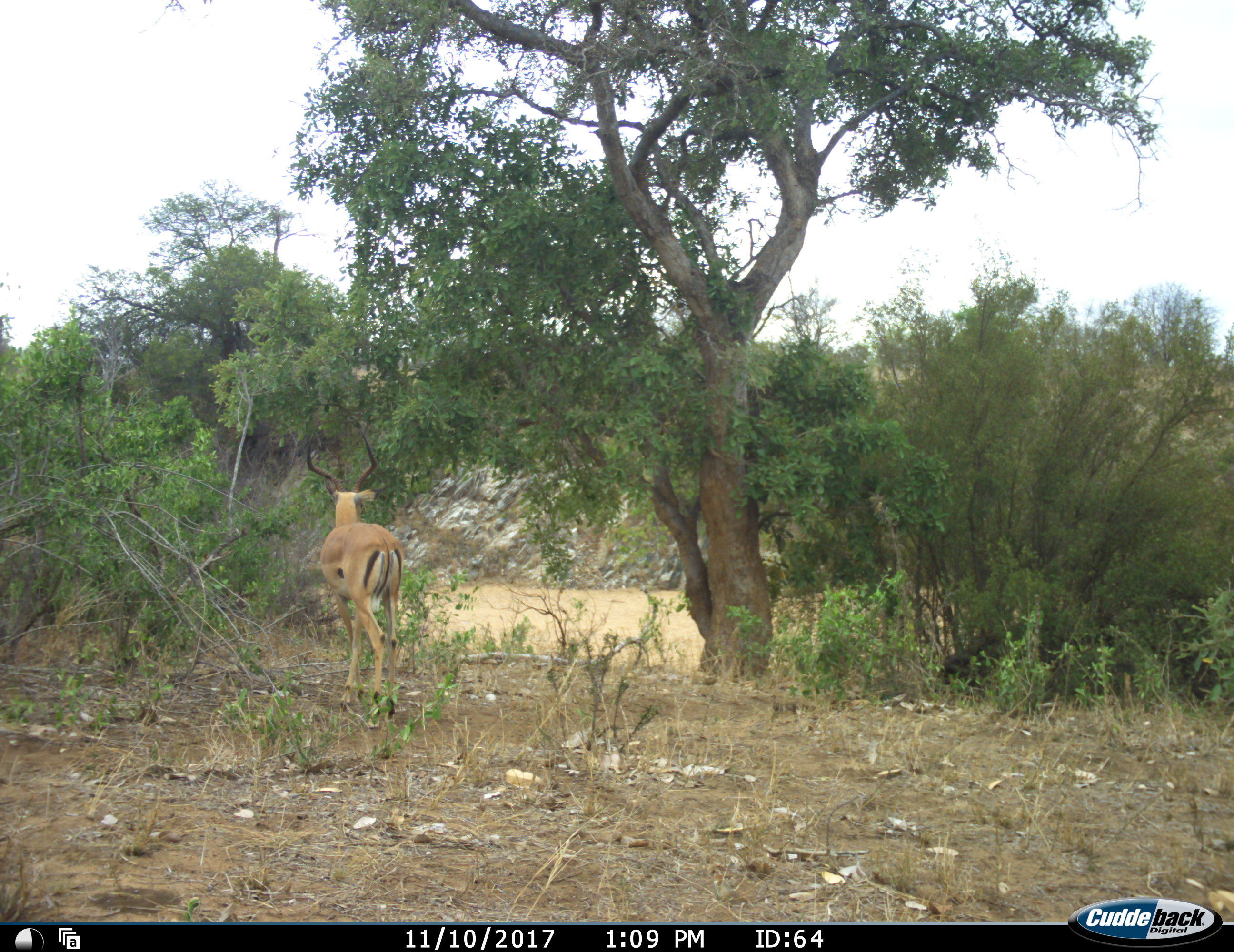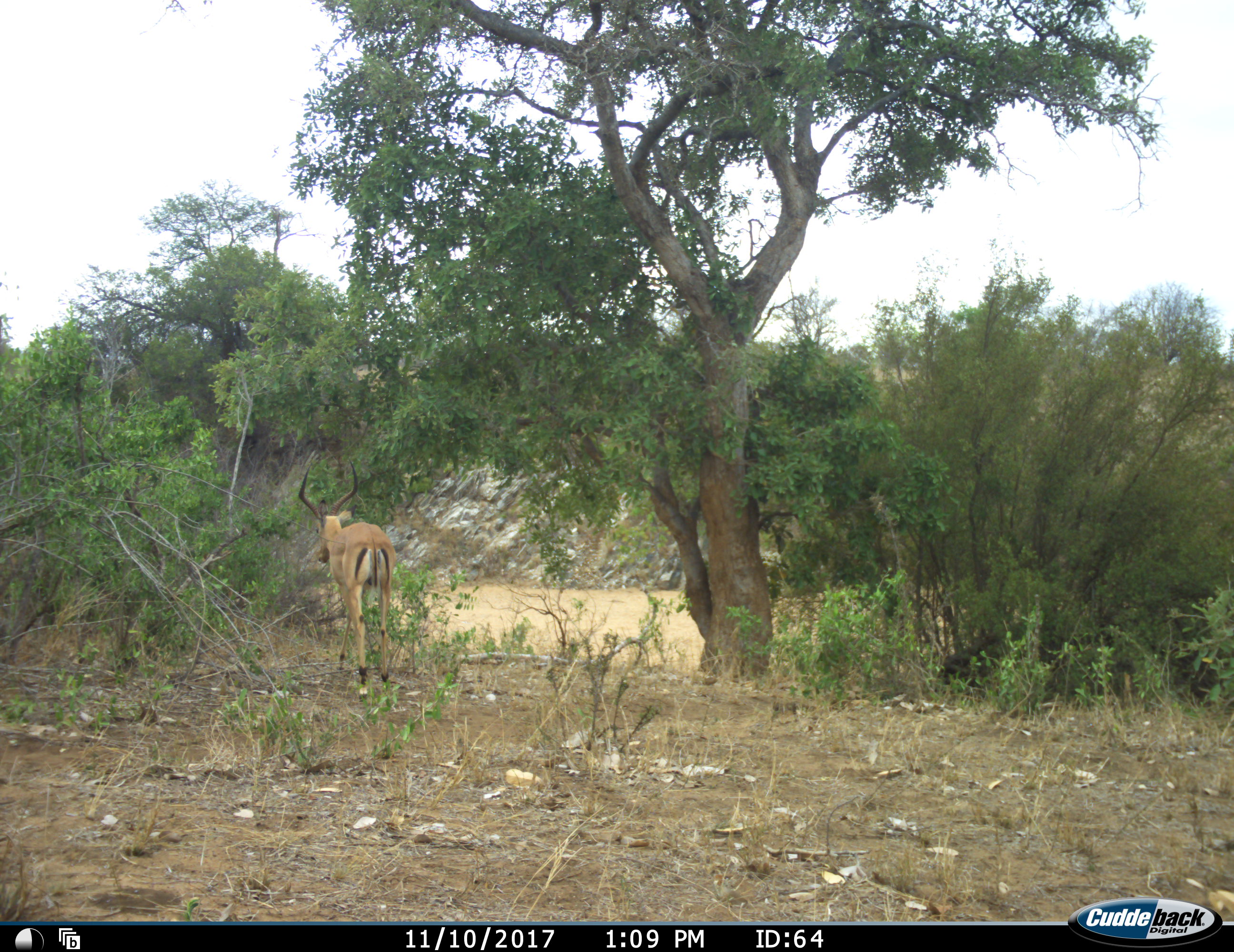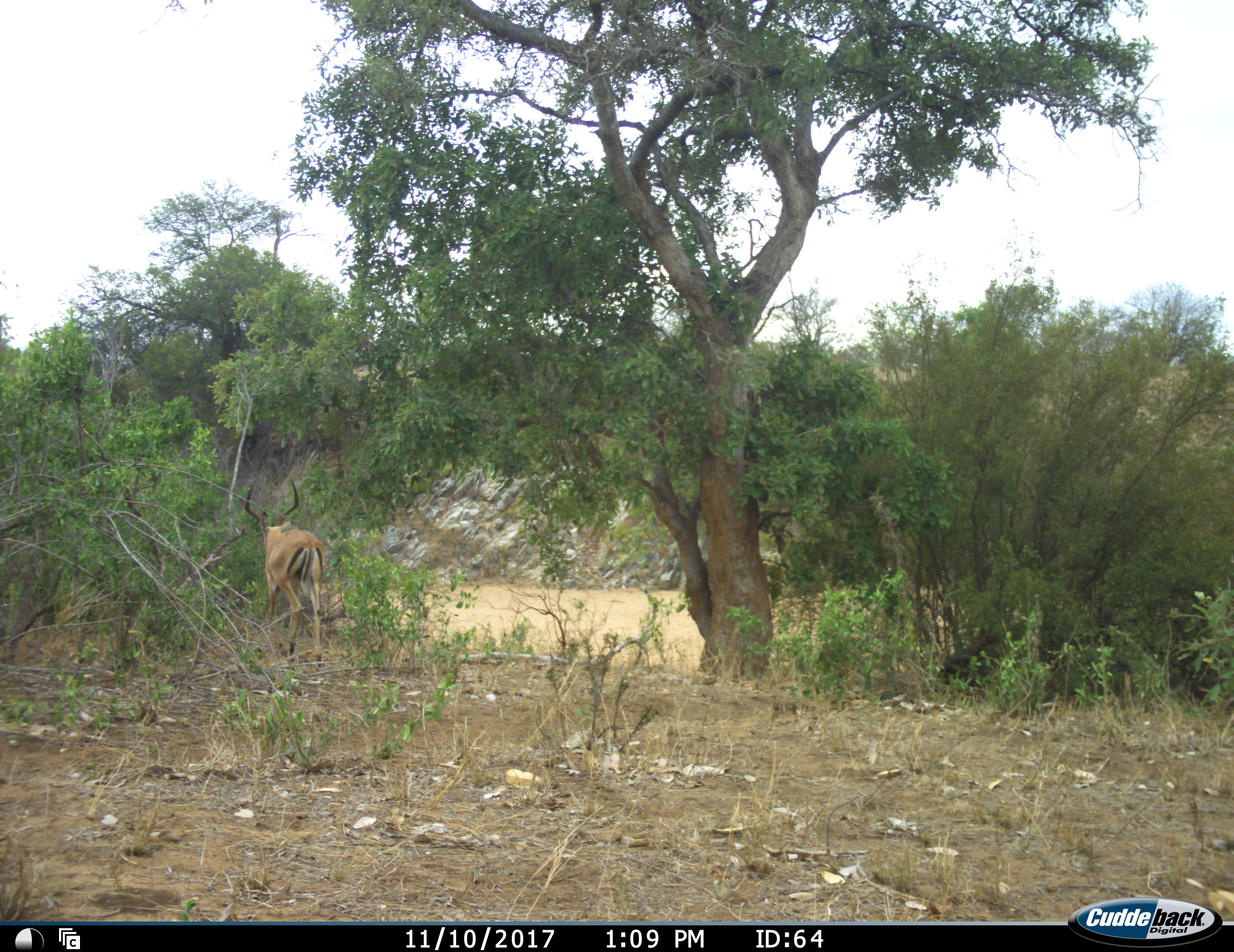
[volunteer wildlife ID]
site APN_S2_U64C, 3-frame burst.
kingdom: Animalia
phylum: Chordata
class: Mammalia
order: Artiodactyla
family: Bovidae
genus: Aepyceros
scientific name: Aepyceros melampus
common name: impala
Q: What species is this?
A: Impala (Aepyceros melampus).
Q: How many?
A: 1.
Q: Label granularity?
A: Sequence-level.